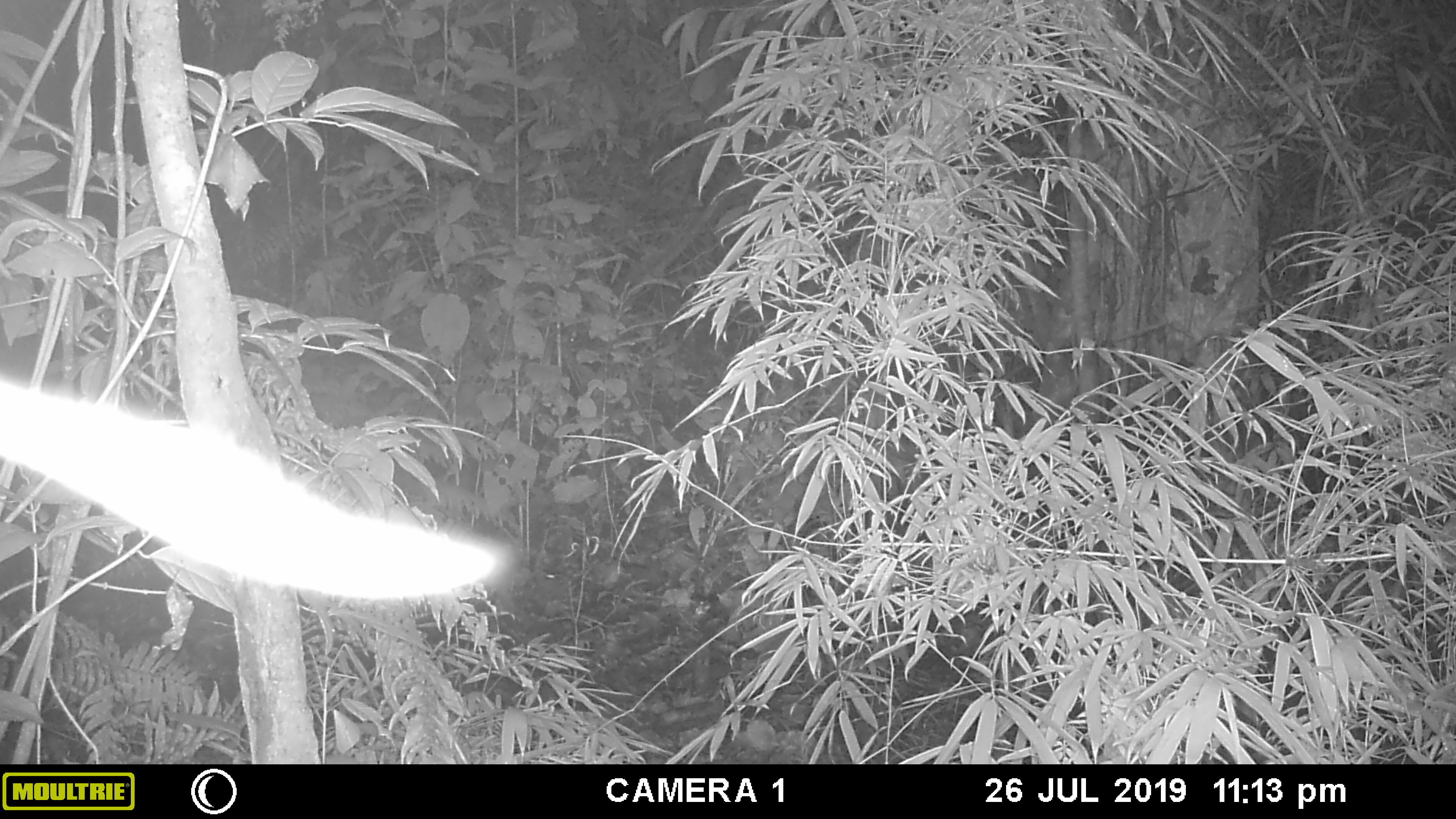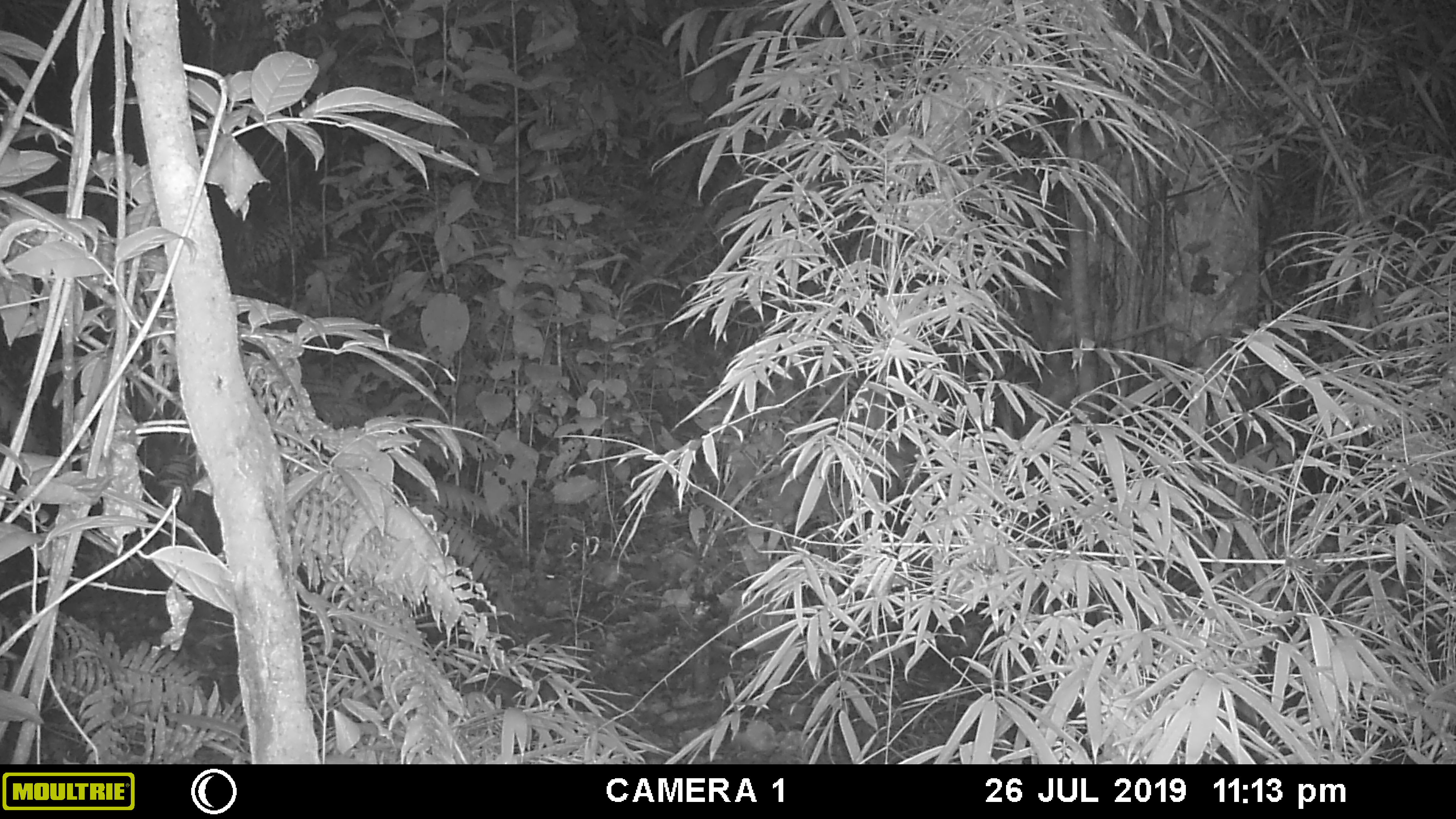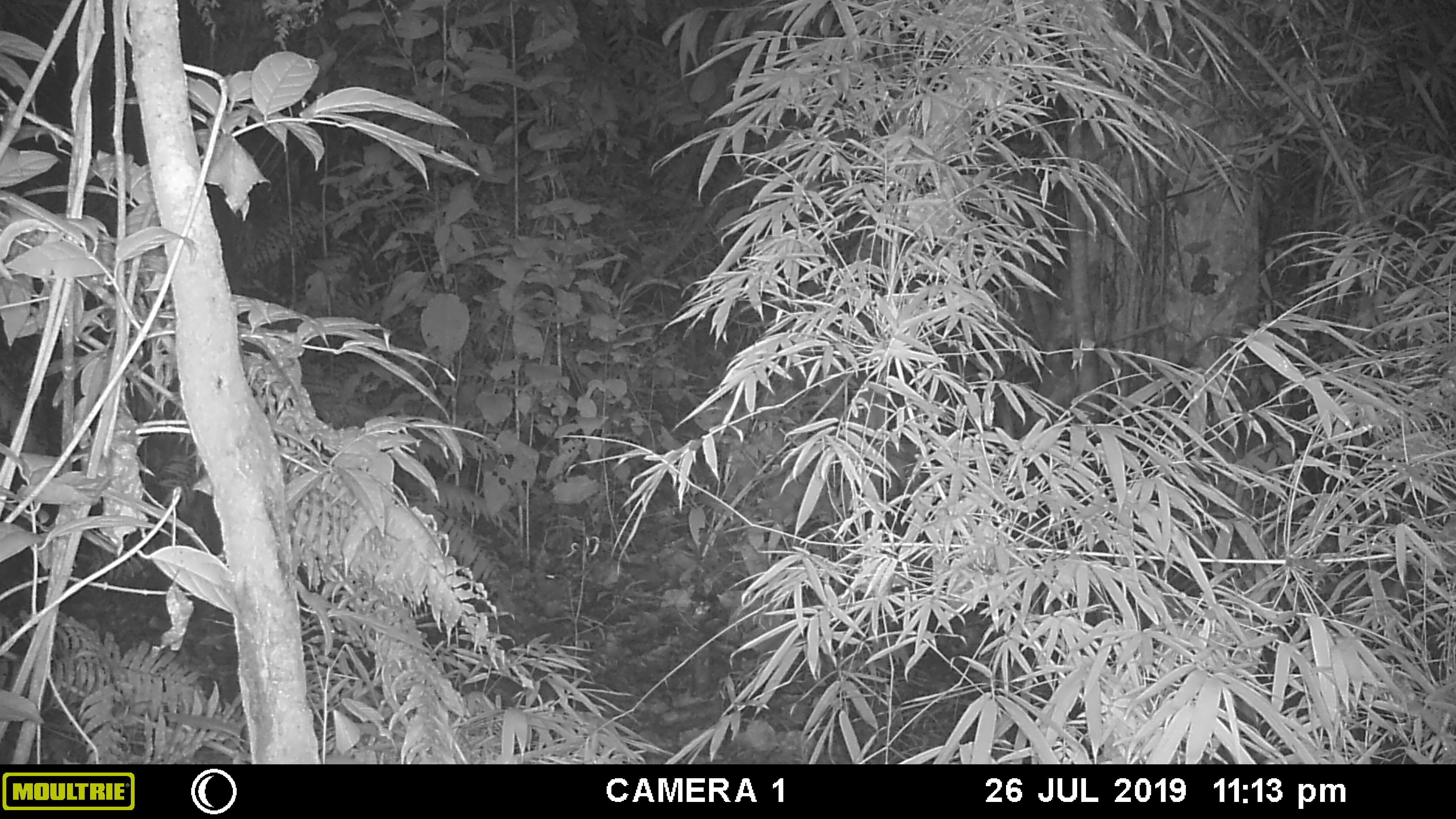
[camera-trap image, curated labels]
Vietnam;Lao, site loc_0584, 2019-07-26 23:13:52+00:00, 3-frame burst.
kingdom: Animalia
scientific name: Animalia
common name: animal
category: unidentified animal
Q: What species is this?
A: Unidentified animal (animal) (Animalia).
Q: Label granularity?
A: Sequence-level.